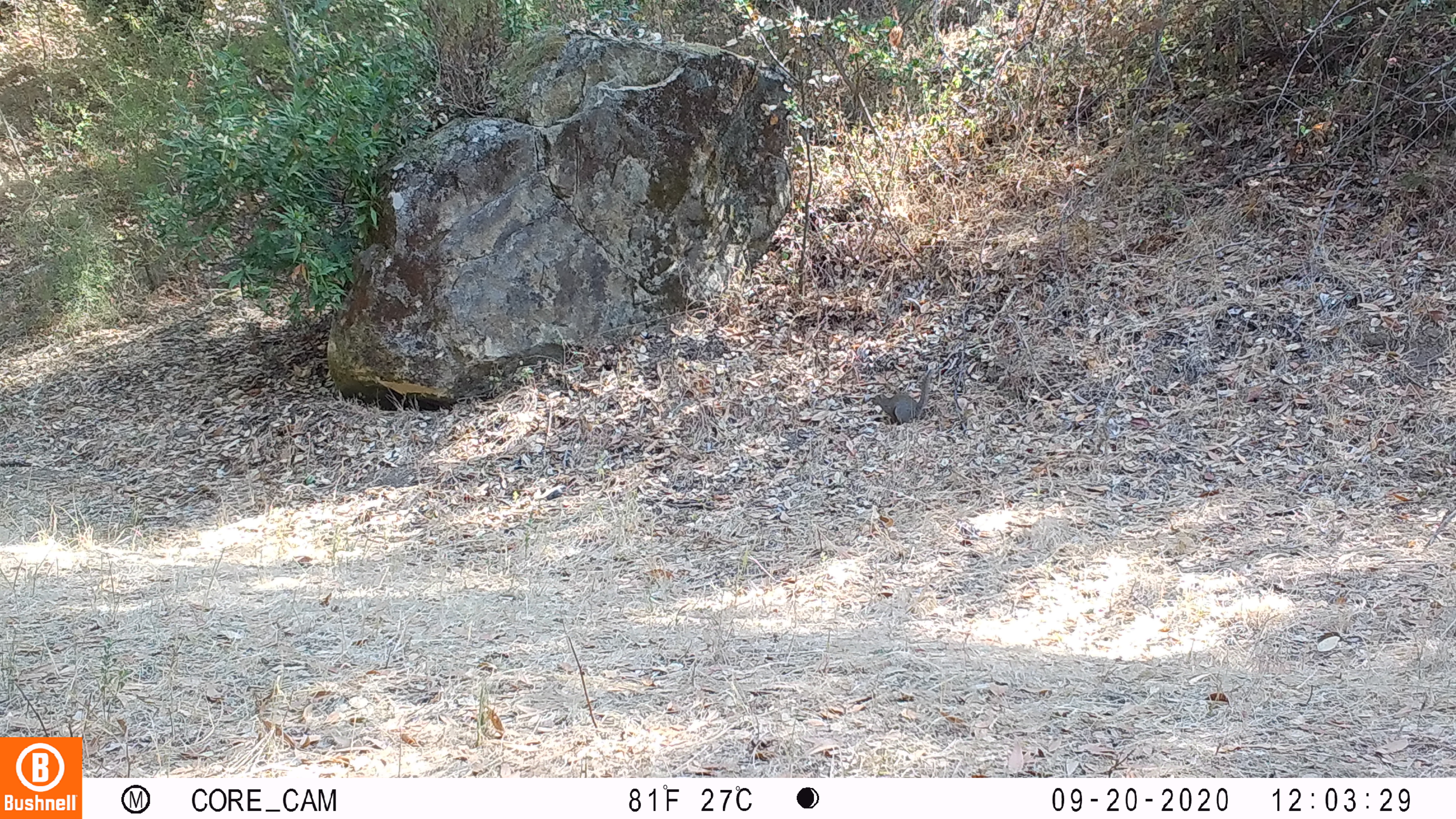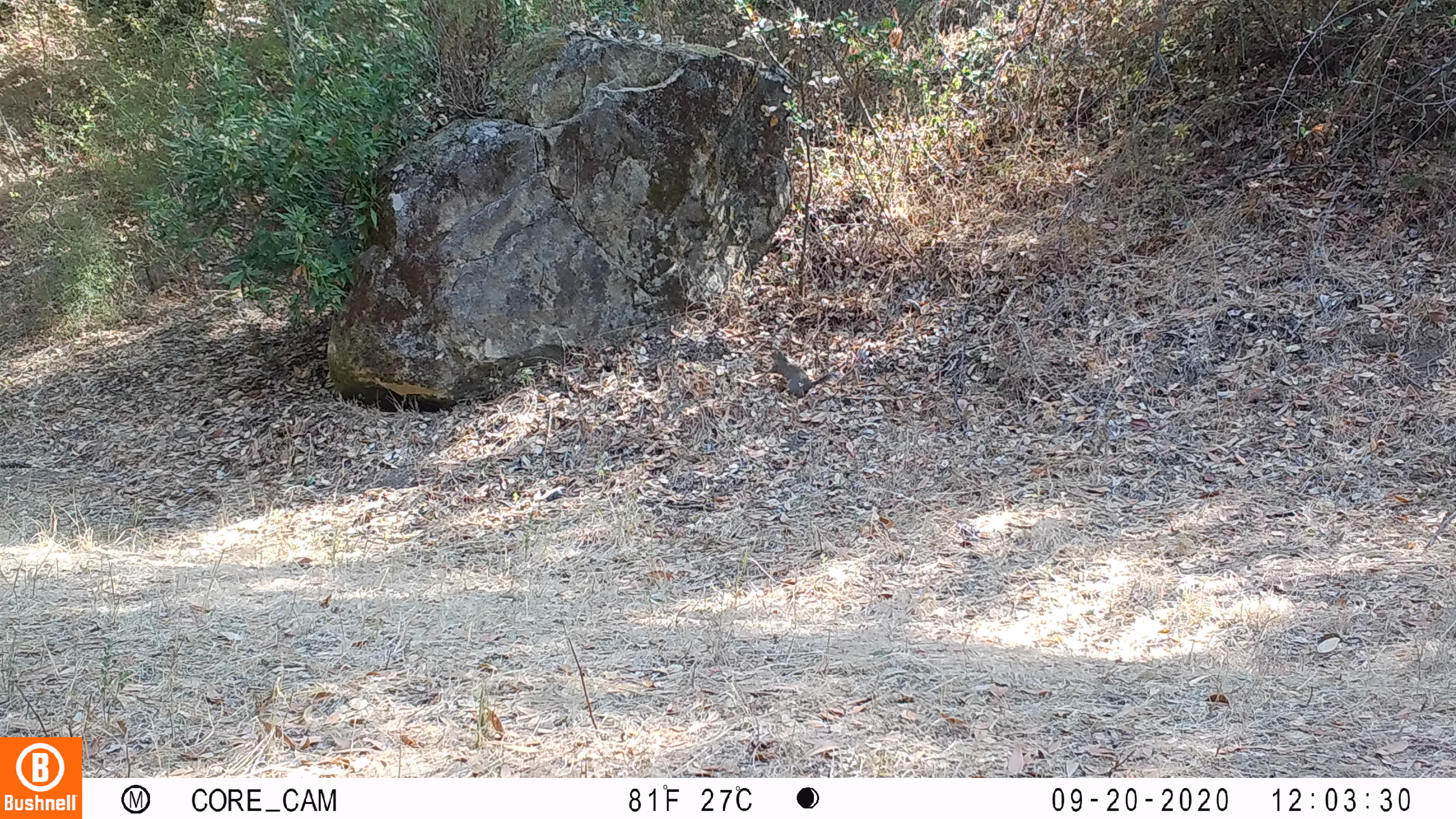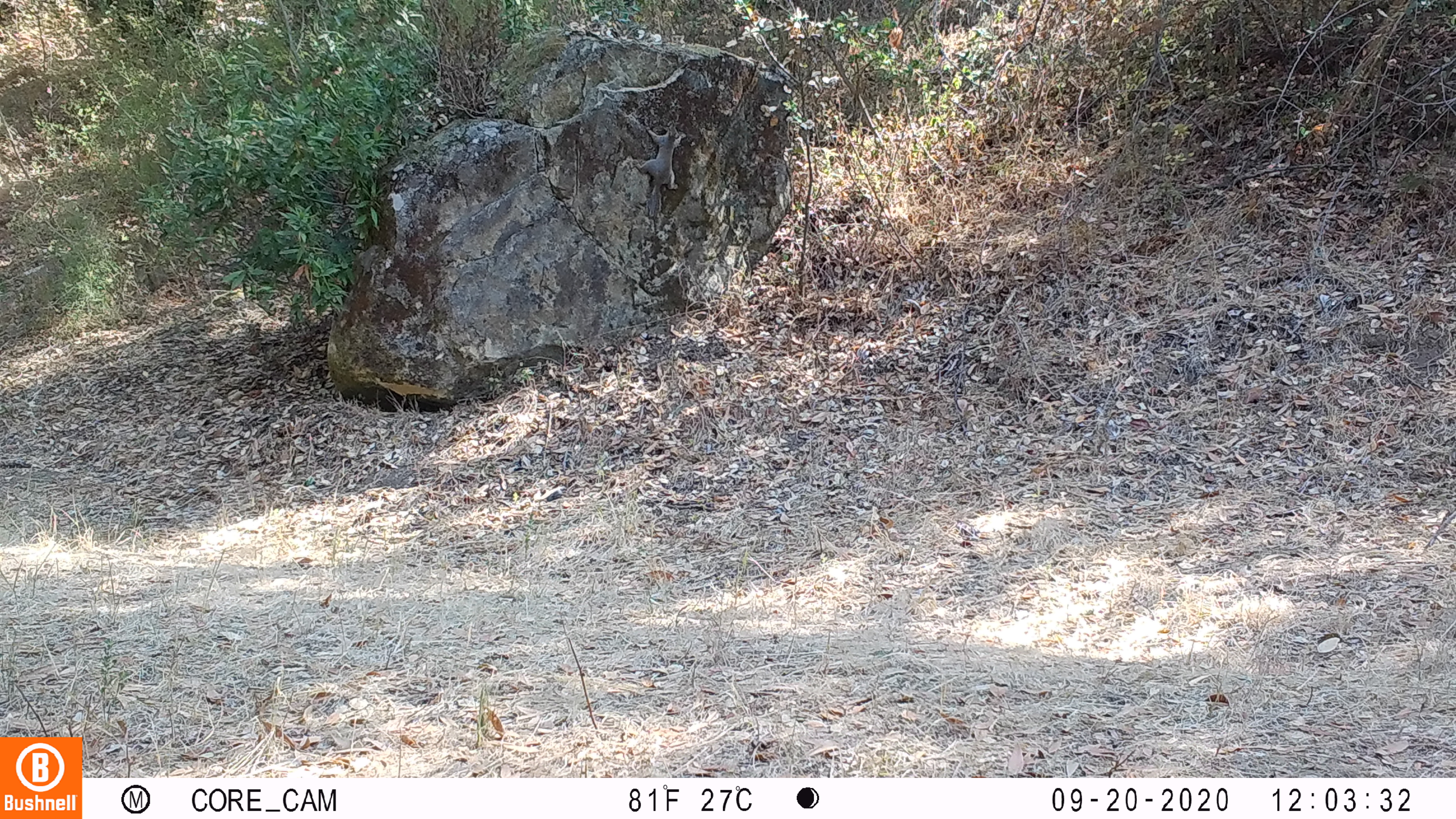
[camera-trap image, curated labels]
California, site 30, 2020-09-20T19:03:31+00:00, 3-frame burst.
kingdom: Animalia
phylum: Chordata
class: Mammalia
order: Rodentia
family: Sciuridae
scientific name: Sciuridae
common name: squirrel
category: unknown squirrel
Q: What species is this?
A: Unknown squirrel (squirrel) (Sciuridae).